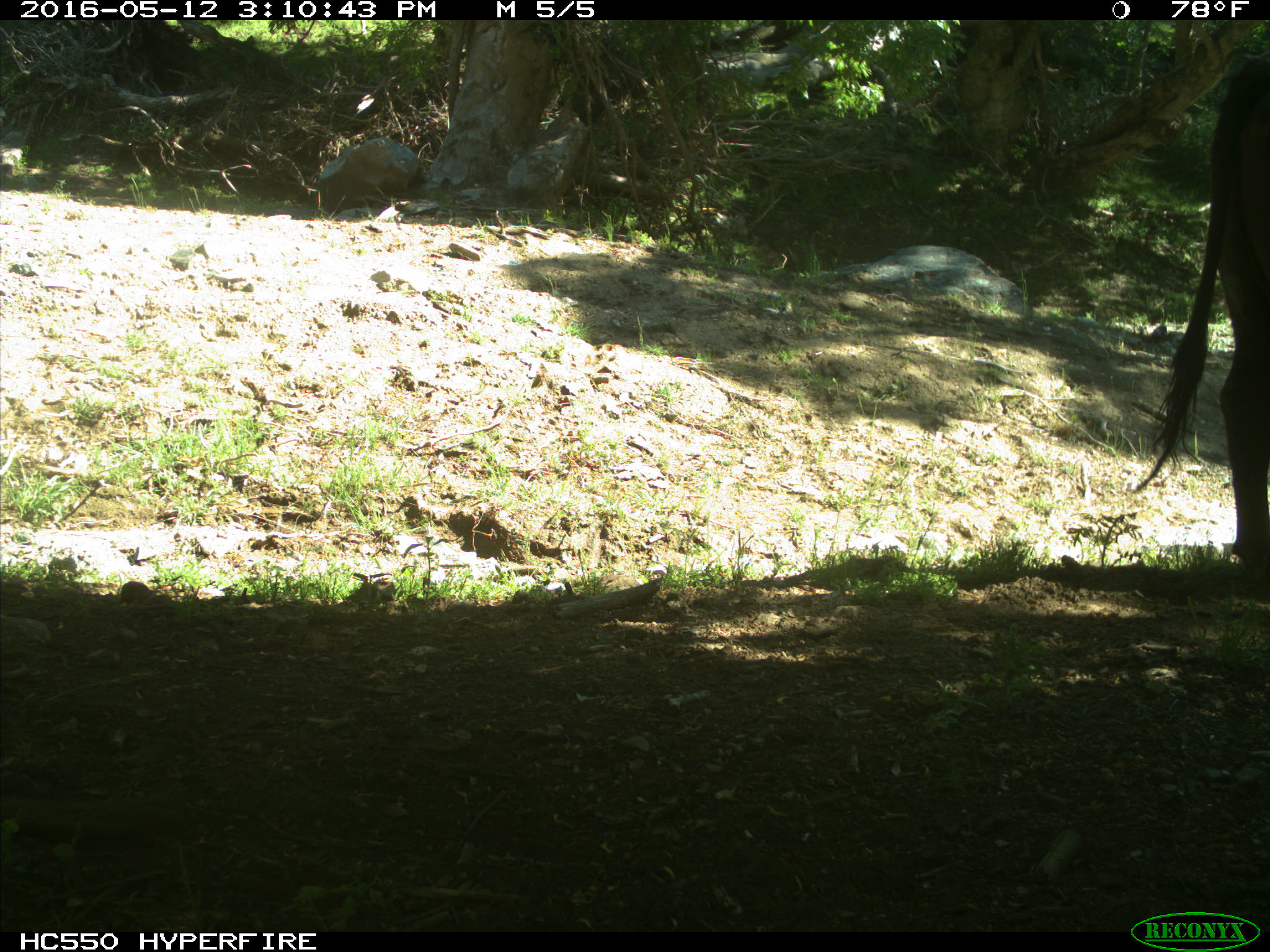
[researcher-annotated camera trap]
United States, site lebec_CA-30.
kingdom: Animalia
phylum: Chordata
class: Mammalia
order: Artiodactyla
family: Bovidae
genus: Bos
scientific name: Bos taurus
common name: domestic cow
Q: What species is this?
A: Bos taurus (domestic cow).